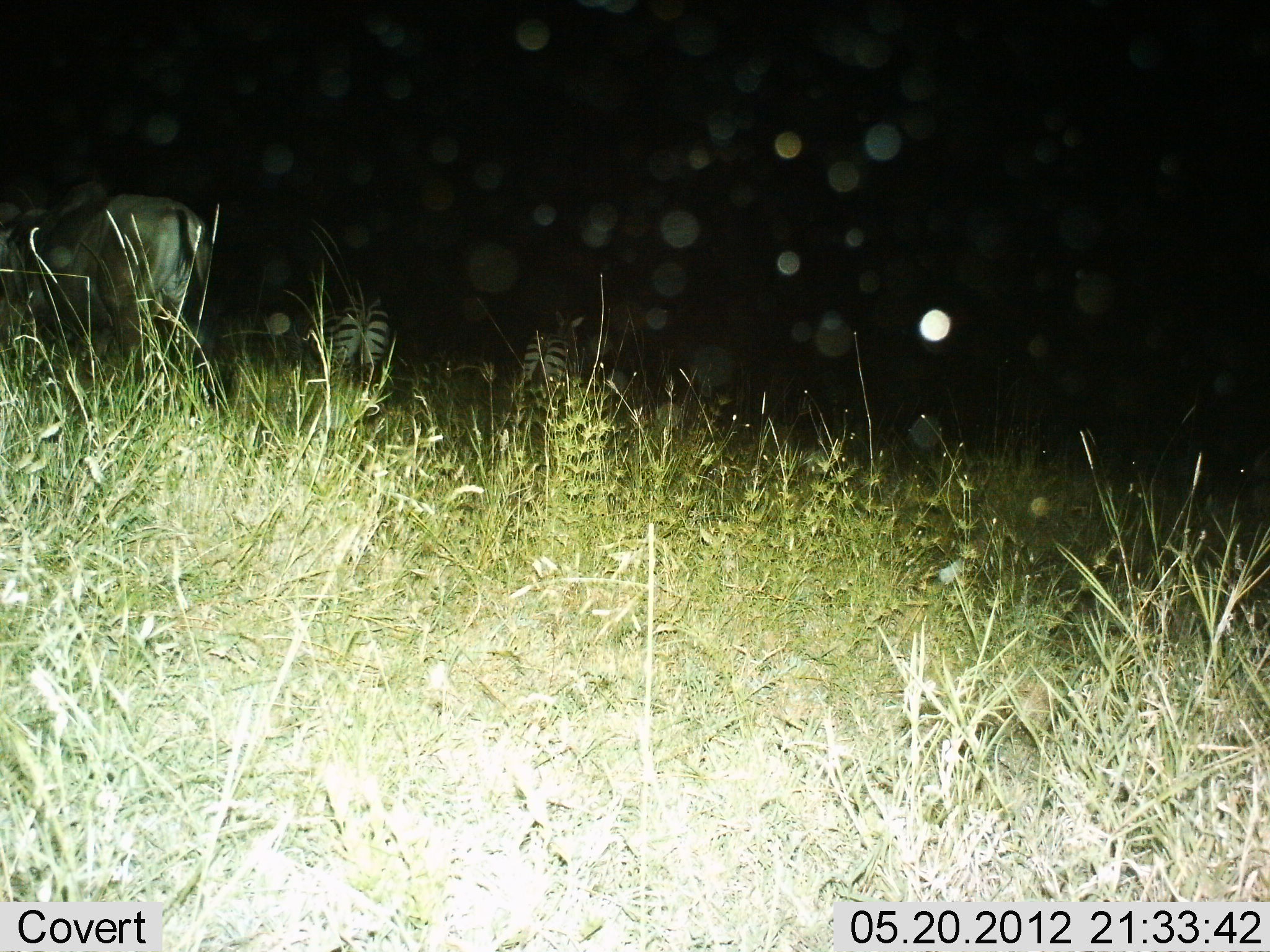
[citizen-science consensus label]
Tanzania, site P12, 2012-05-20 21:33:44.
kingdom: Animalia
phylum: Chordata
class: Mammalia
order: Artiodactyla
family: Bovidae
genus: Connochaetes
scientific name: Connochaetes taurinus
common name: blue wildebeest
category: wildebeest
Wildebeest (blue wildebeest) (Connochaetes taurinus), count 1. Behavior (volunteer vote fractions): standing 67%, resting 0%, moving 11%, interacting 0%. Young present (vote fraction): 0%. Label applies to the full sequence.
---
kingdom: Animalia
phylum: Chordata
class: Mammalia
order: Perissodactyla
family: Equidae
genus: Equus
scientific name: Equus quagga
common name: plains zebra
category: zebra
Zebra (plains zebra) (Equus quagga), count 2. Behavior (volunteer vote fractions): standing 73%, resting 0%, moving 18%, interacting 0%. Young present (vote fraction): 0%. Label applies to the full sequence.